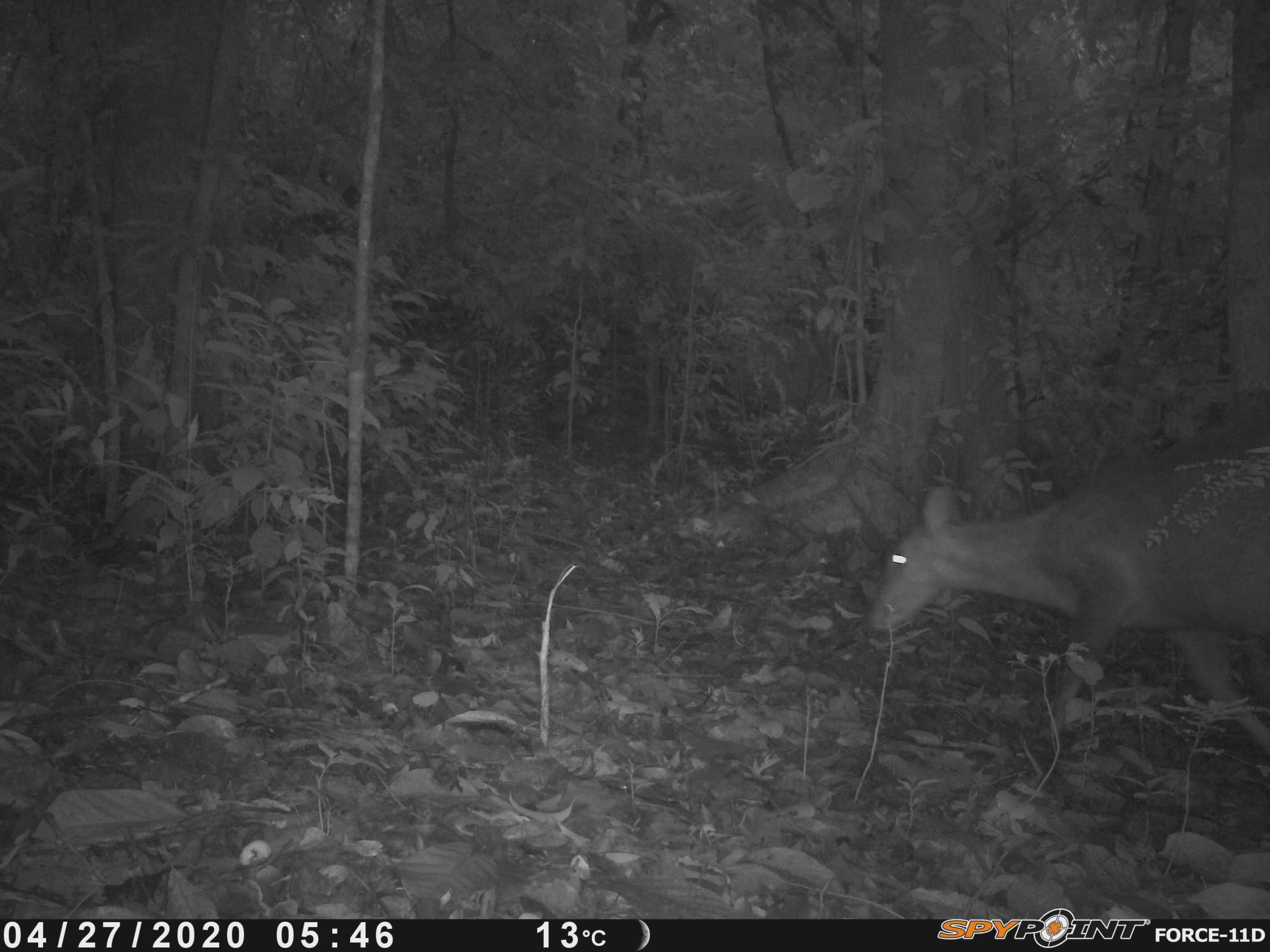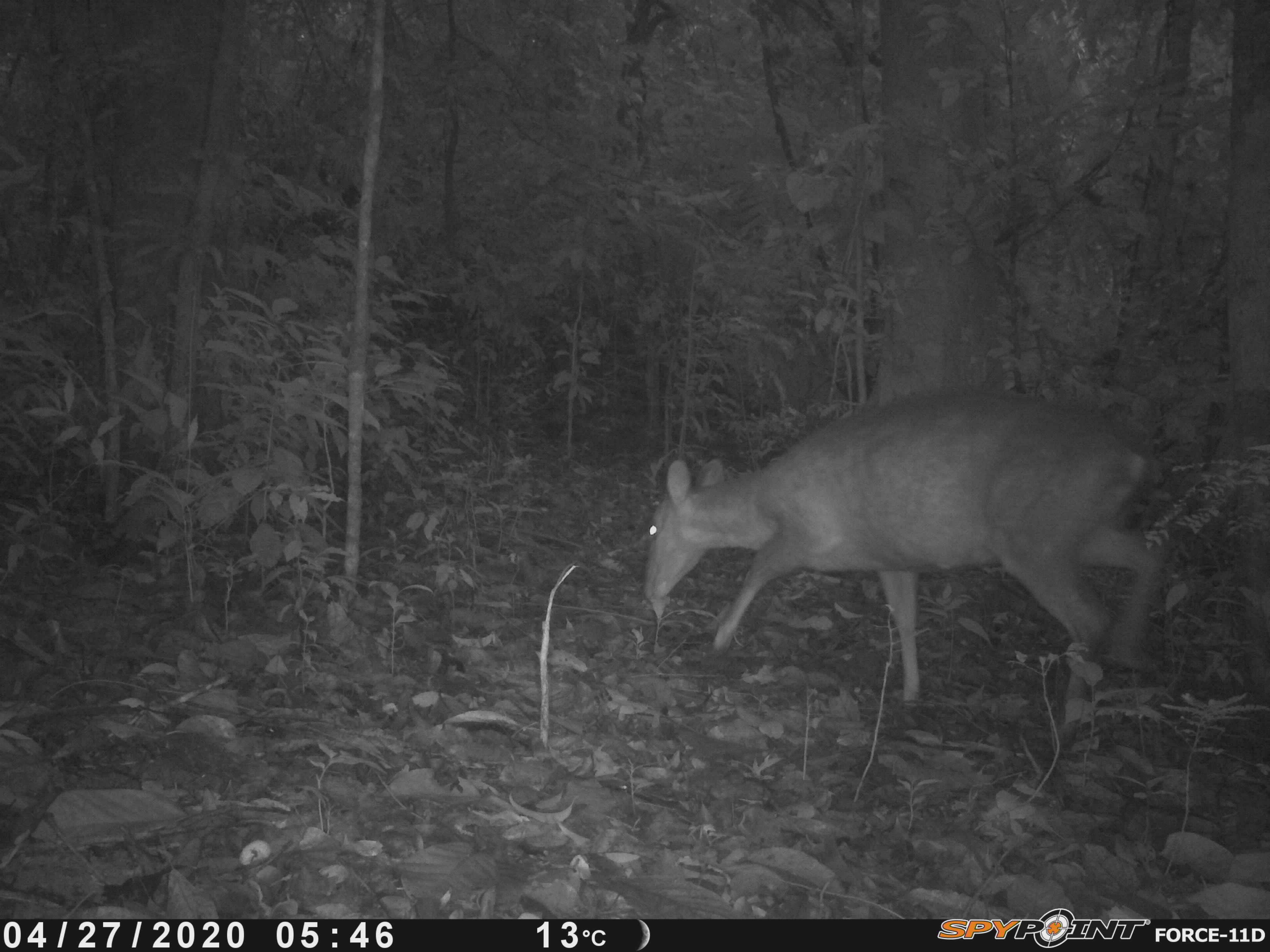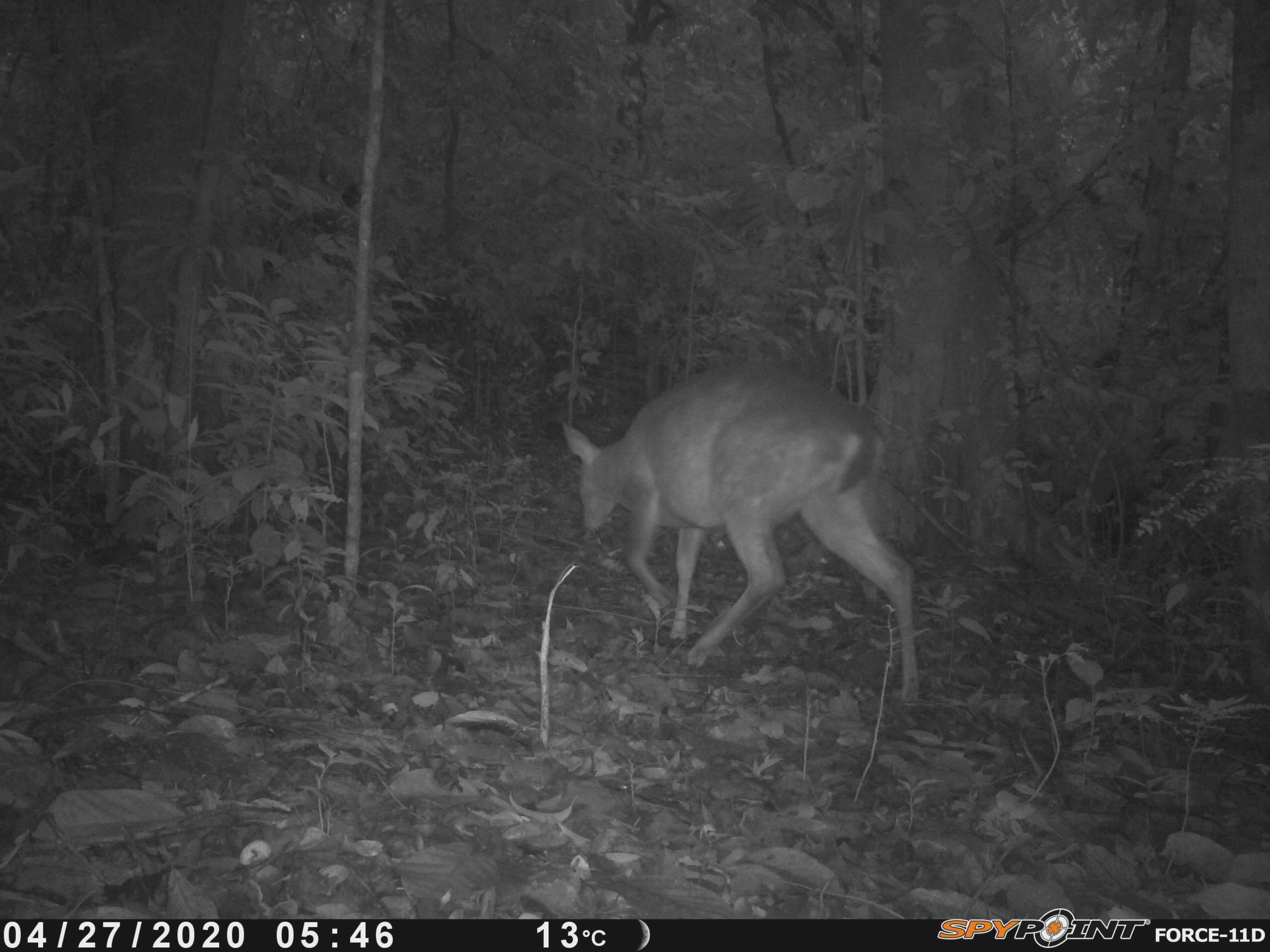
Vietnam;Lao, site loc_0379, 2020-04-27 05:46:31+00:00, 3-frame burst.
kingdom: Animalia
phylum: Chordata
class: Mammalia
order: Artiodactyla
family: Cervidae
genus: Muntiacus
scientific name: Muntiacus vuquangensis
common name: large-antlered muntjac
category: large antlered muntjac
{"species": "large antlered muntjac (large-antlered muntjac) (Muntiacus vuquangensis)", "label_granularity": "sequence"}